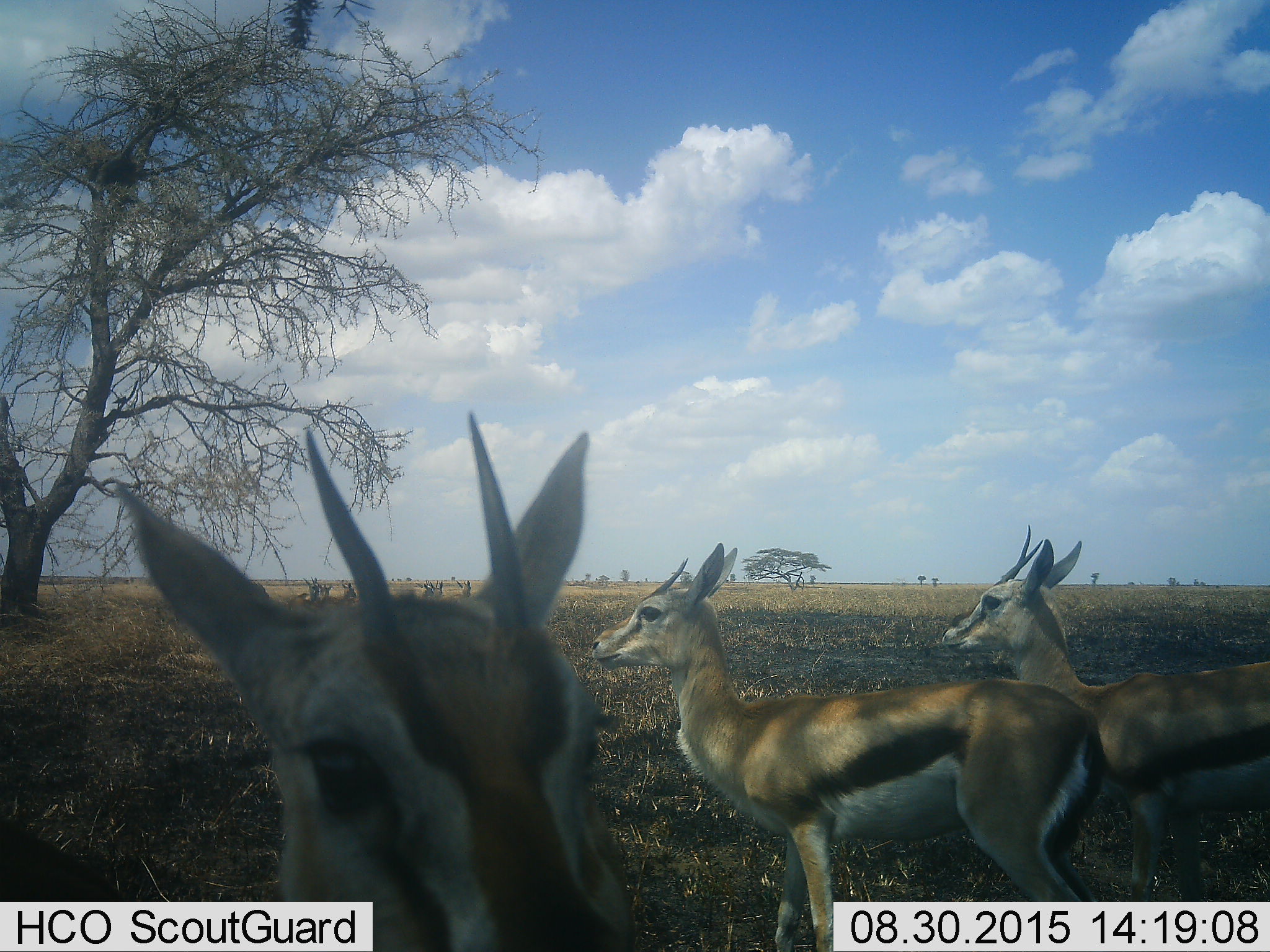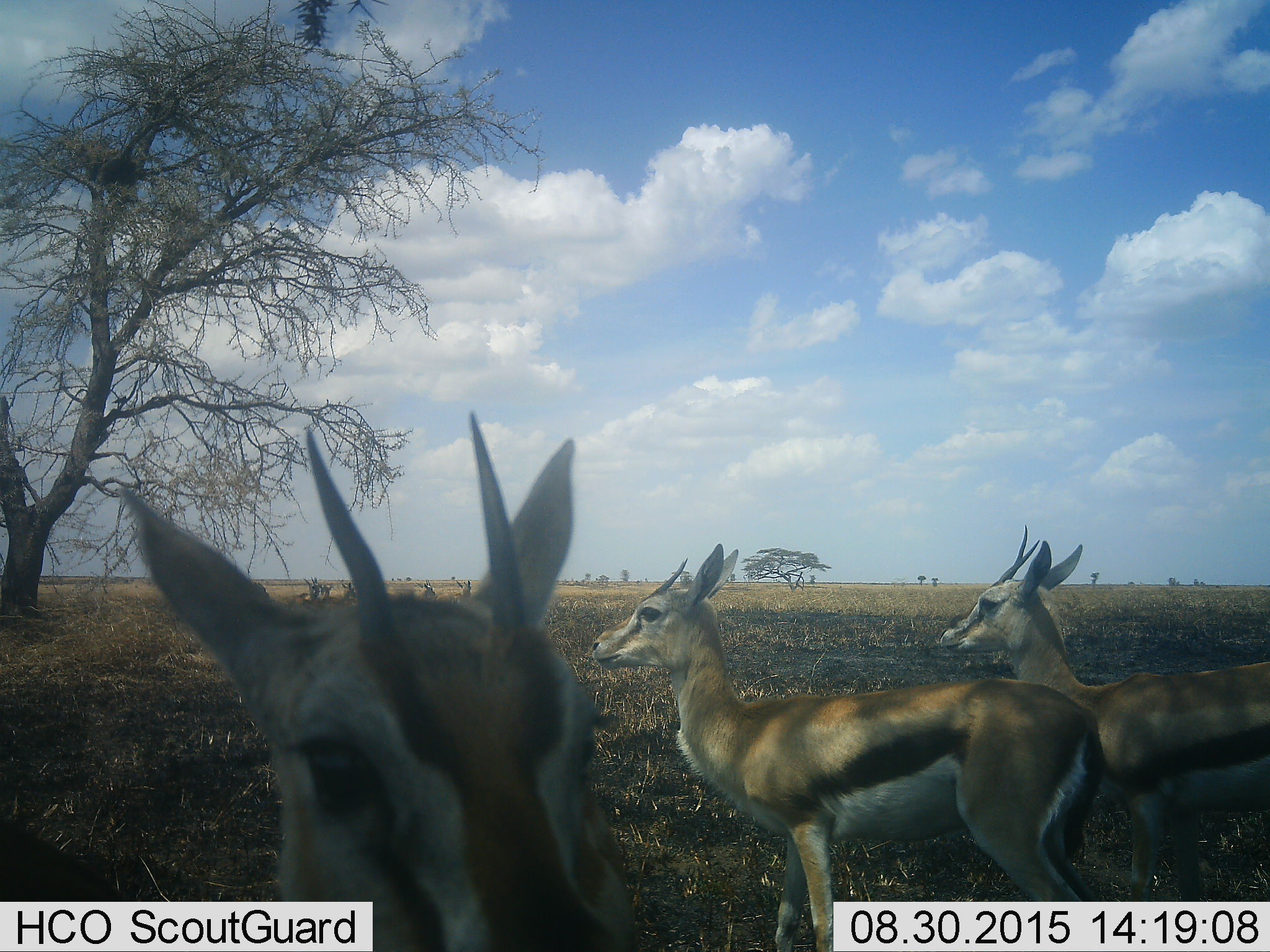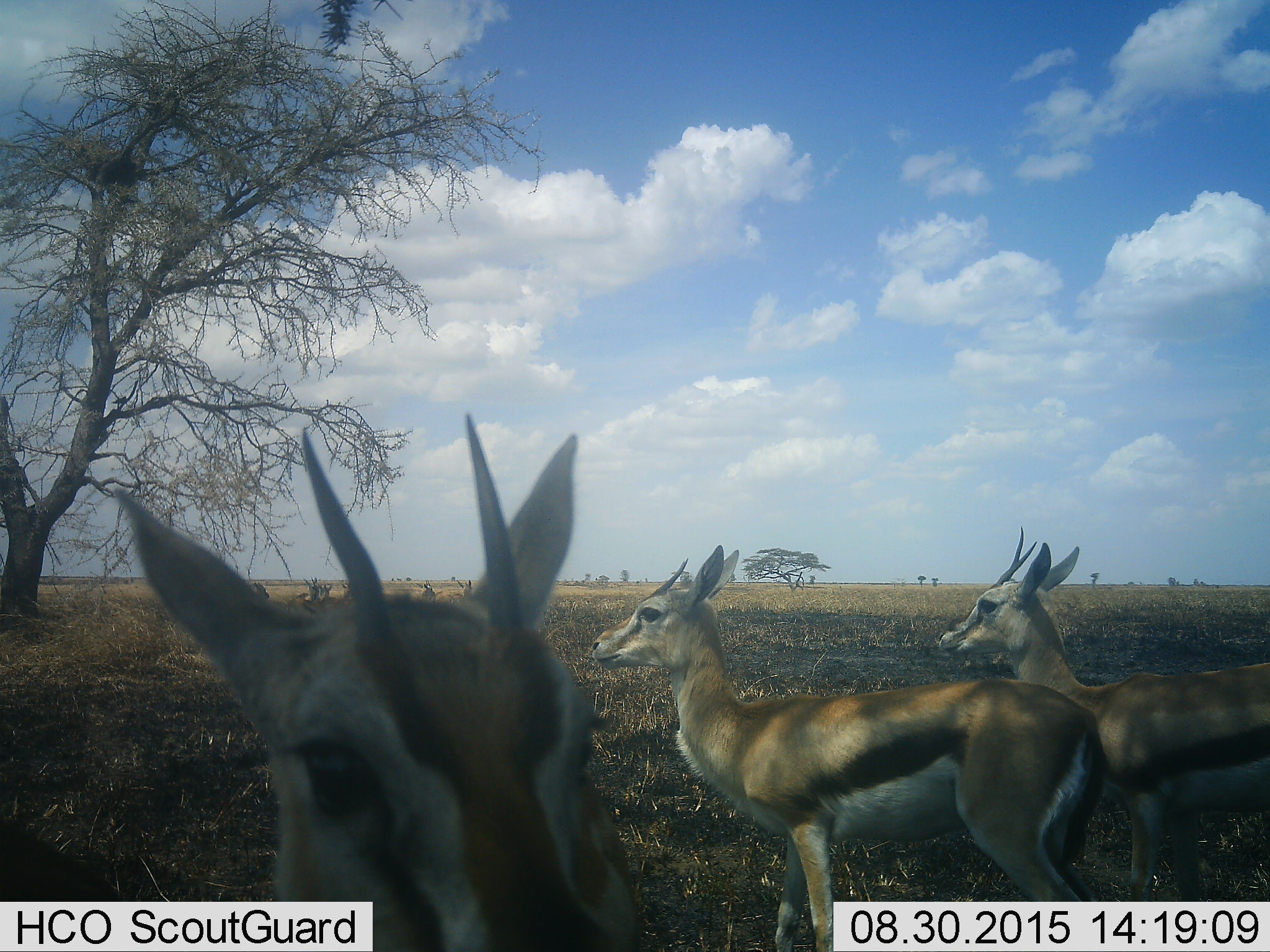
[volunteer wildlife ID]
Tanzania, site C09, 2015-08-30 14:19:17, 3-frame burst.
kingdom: Animalia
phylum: Chordata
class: Mammalia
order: Artiodactyla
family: Bovidae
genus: Eudorcas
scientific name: Eudorcas thomsonii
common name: thomson's gazelle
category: gazellethomsons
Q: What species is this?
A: Gazellethomsons (thomson's gazelle) (Eudorcas thomsonii).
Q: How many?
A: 10.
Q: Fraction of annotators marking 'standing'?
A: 100%.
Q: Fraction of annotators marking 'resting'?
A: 12%.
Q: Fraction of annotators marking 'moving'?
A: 12%.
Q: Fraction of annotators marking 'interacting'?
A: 19%.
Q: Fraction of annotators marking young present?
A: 0%.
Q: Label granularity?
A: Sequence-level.